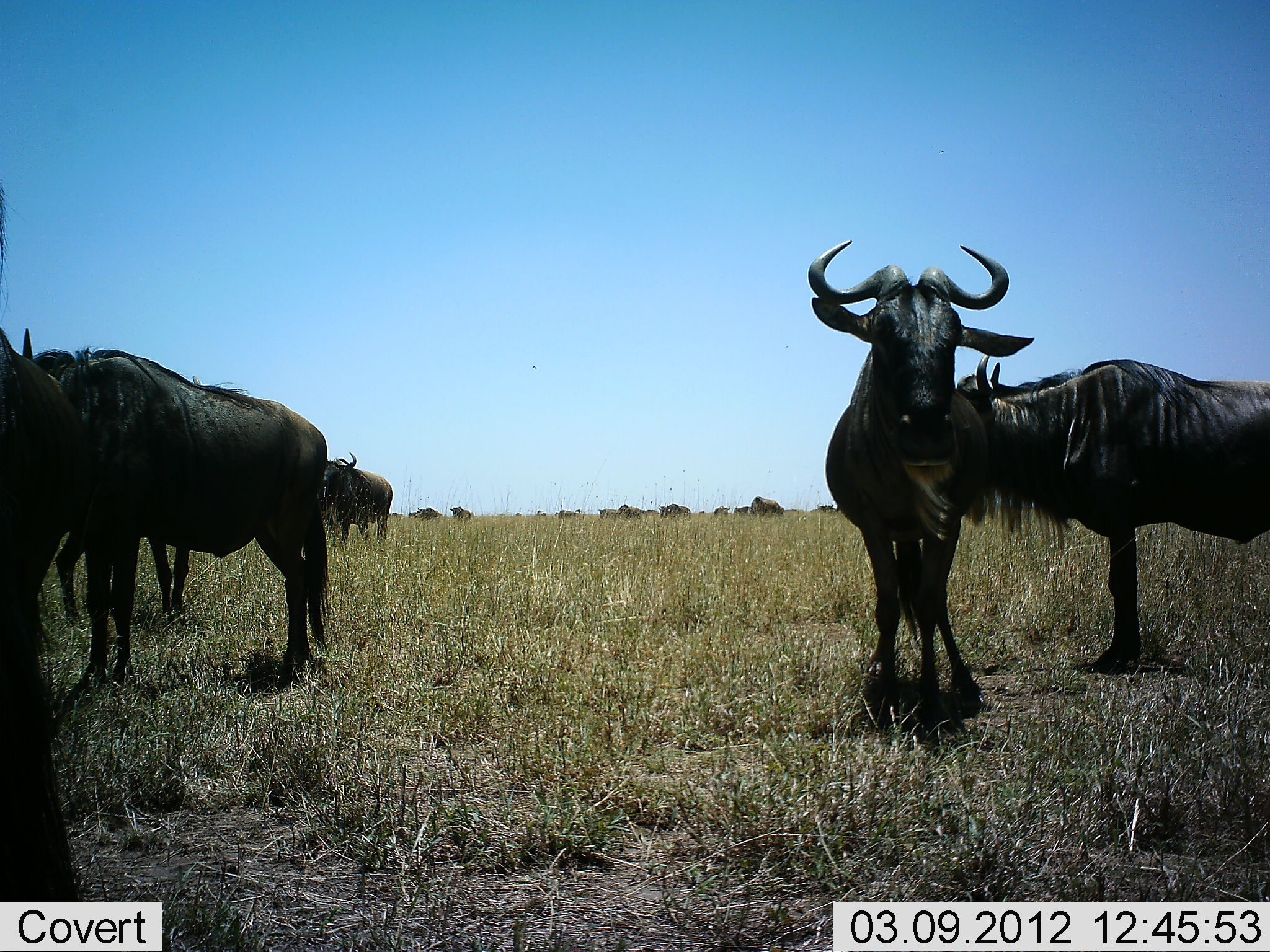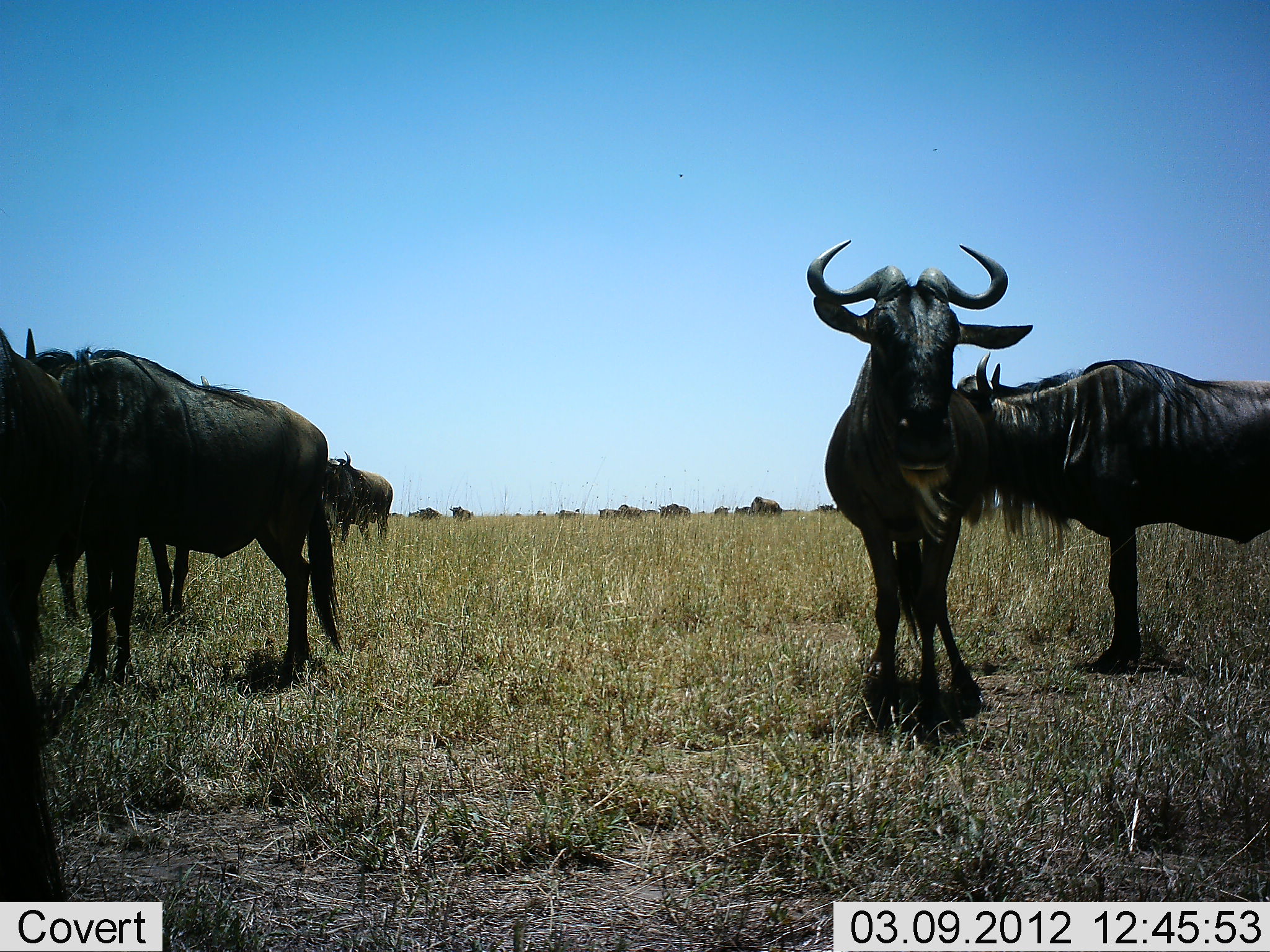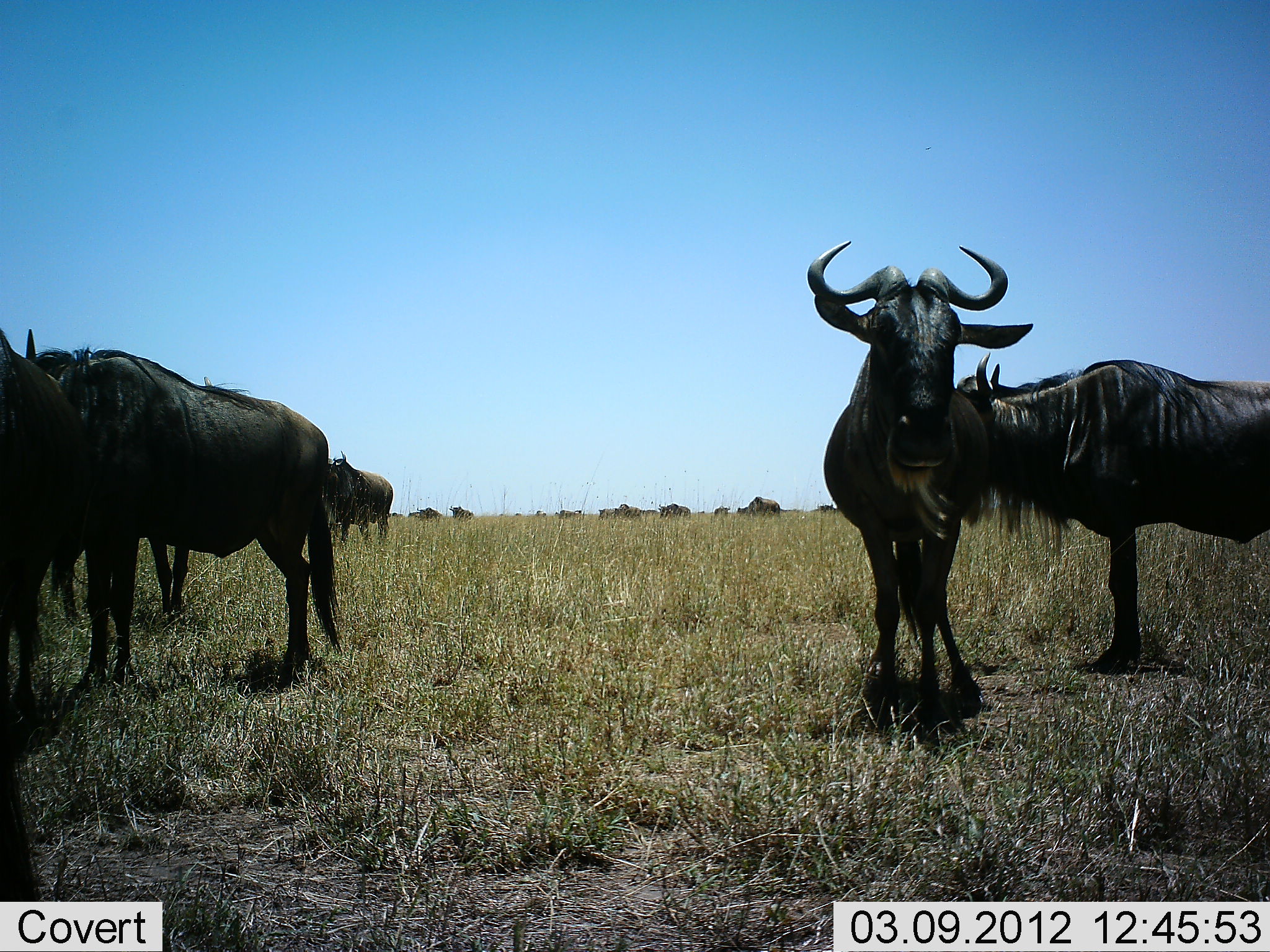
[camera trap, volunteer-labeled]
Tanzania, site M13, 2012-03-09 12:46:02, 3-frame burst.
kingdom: Animalia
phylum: Chordata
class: Mammalia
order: Artiodactyla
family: Bovidae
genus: Connochaetes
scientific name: Connochaetes taurinus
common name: blue wildebeest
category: wildebeest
Wildebeest (blue wildebeest) (Connochaetes taurinus), count 11-50. Behavior (volunteer vote fractions): standing 100%, resting 4%, moving 0%, interacting 0%. Young present (vote fraction): 0%. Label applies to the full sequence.